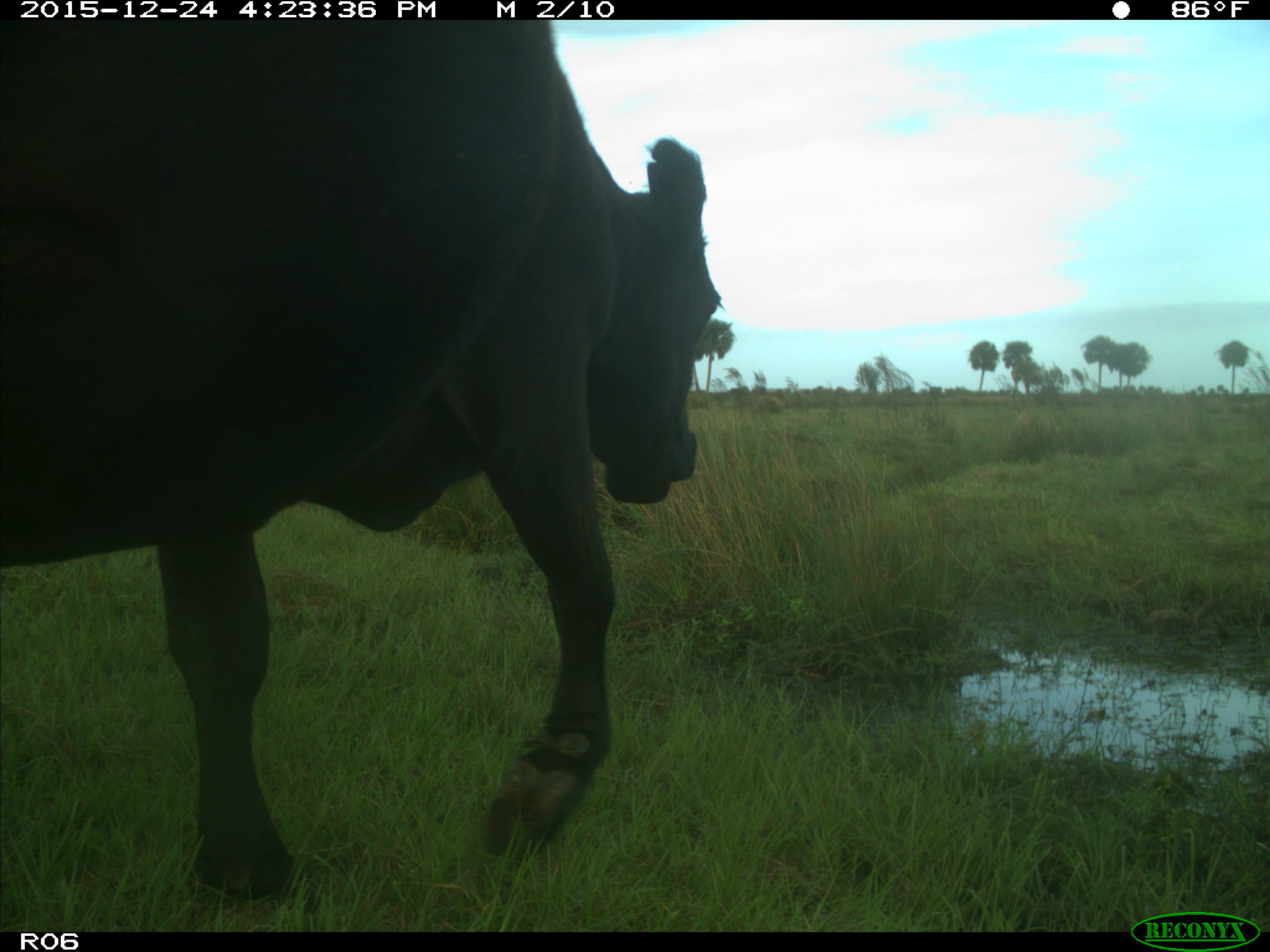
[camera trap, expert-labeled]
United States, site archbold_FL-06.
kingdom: Animalia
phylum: Chordata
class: Mammalia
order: Artiodactyla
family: Bovidae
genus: Bos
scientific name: Bos taurus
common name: domestic cow